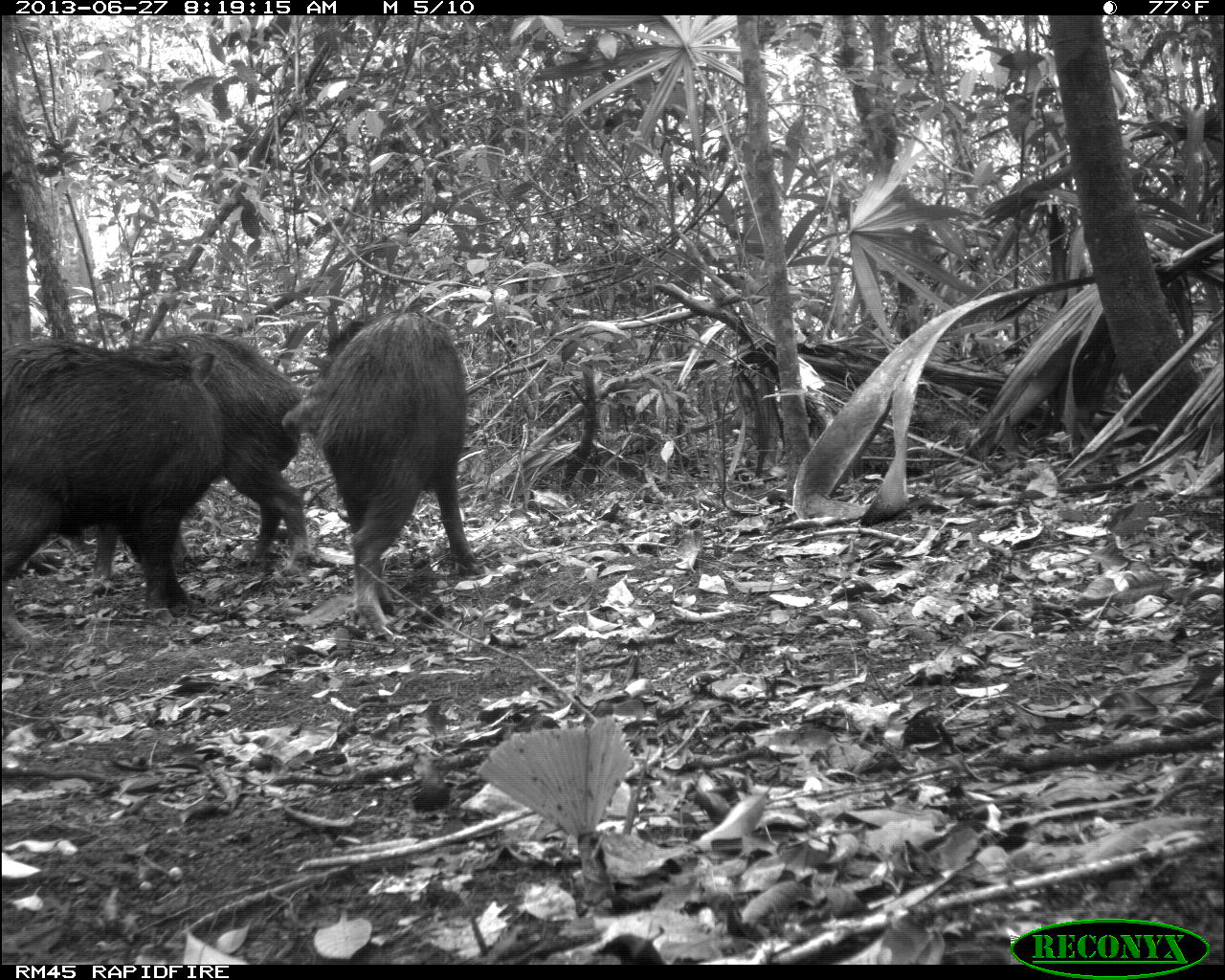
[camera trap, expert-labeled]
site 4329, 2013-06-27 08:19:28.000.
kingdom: Animalia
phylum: Chordata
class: Mammalia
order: Artiodactyla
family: Tayassuidae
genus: Tayassu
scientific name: Tayassu pecari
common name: white-lipped peccary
Tayassu pecari (white-lipped peccary), count 3.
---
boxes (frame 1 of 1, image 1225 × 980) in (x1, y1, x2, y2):
tayassu pecari: (275, 301, 484, 640); (1, 341, 228, 649); (89, 328, 304, 580)